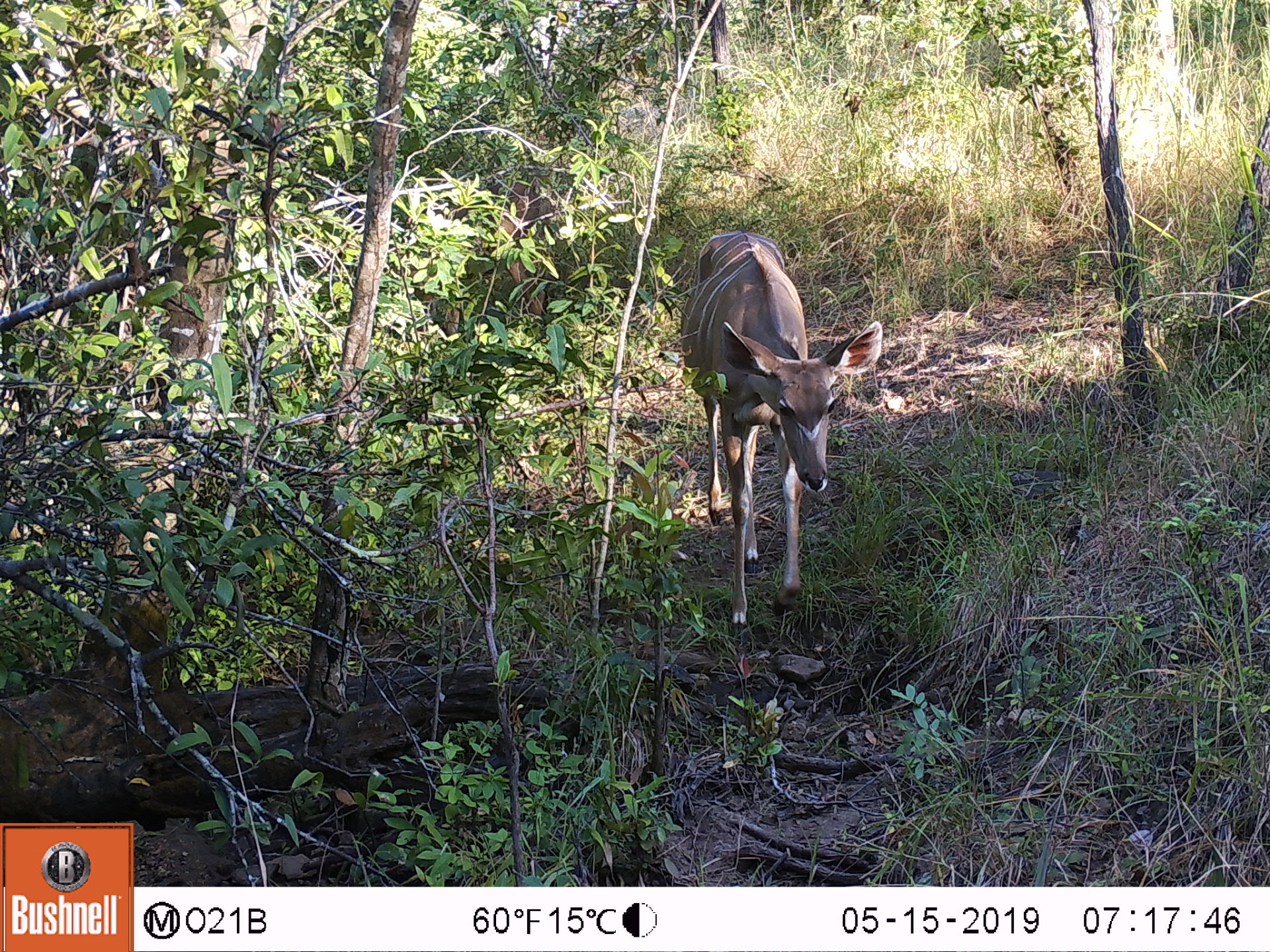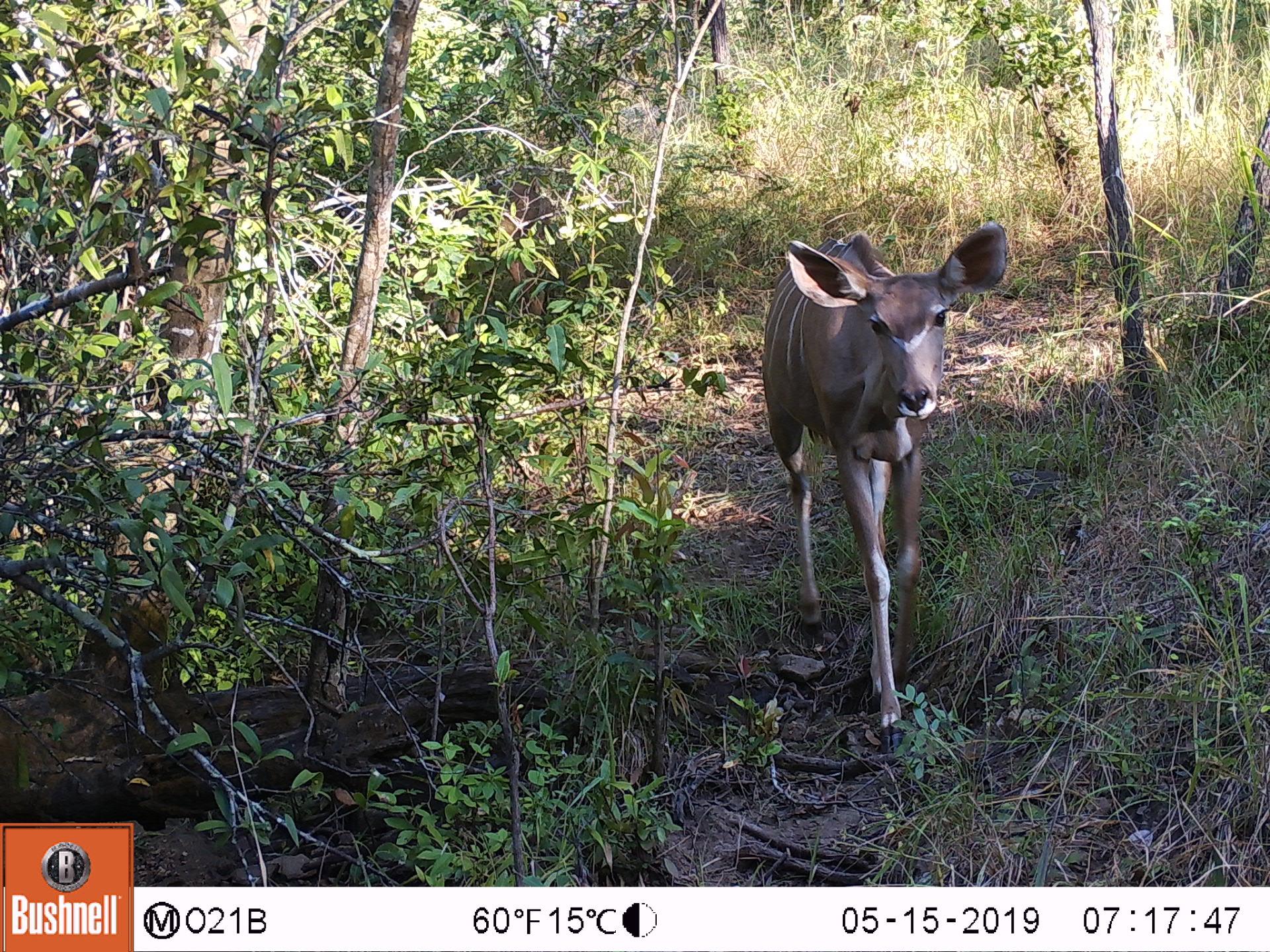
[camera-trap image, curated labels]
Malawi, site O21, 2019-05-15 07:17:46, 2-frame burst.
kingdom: Animalia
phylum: Chordata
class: Mammalia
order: Artiodactyla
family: Bovidae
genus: Tragelaphus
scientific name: Tragelaphus strepsiceros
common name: greater kudu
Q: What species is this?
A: Greater kudu (Tragelaphus strepsiceros).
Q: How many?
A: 2.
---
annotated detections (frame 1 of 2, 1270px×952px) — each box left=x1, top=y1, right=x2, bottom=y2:
greater kudu: left=666, top=222, right=887, bottom=640; left=400, top=170, right=553, bottom=341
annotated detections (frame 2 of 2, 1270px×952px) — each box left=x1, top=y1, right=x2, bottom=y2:
greater kudu: left=751, top=204, right=1019, bottom=760; left=400, top=165, right=561, bottom=337